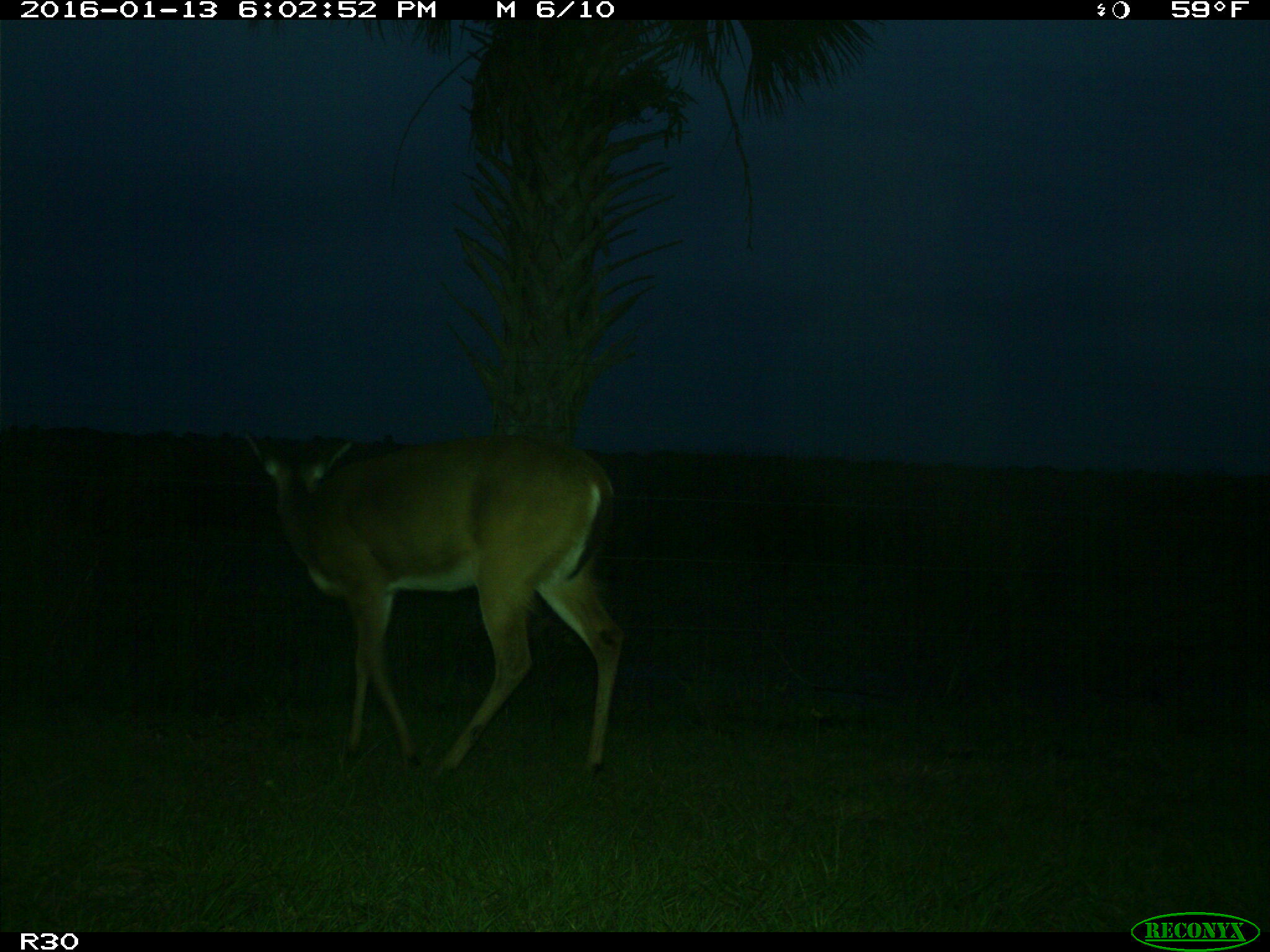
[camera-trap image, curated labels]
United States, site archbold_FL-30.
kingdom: Animalia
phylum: Chordata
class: Mammalia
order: Artiodactyla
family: Cervidae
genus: Odocoileus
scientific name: Odocoileus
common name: deer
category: unidentified deer